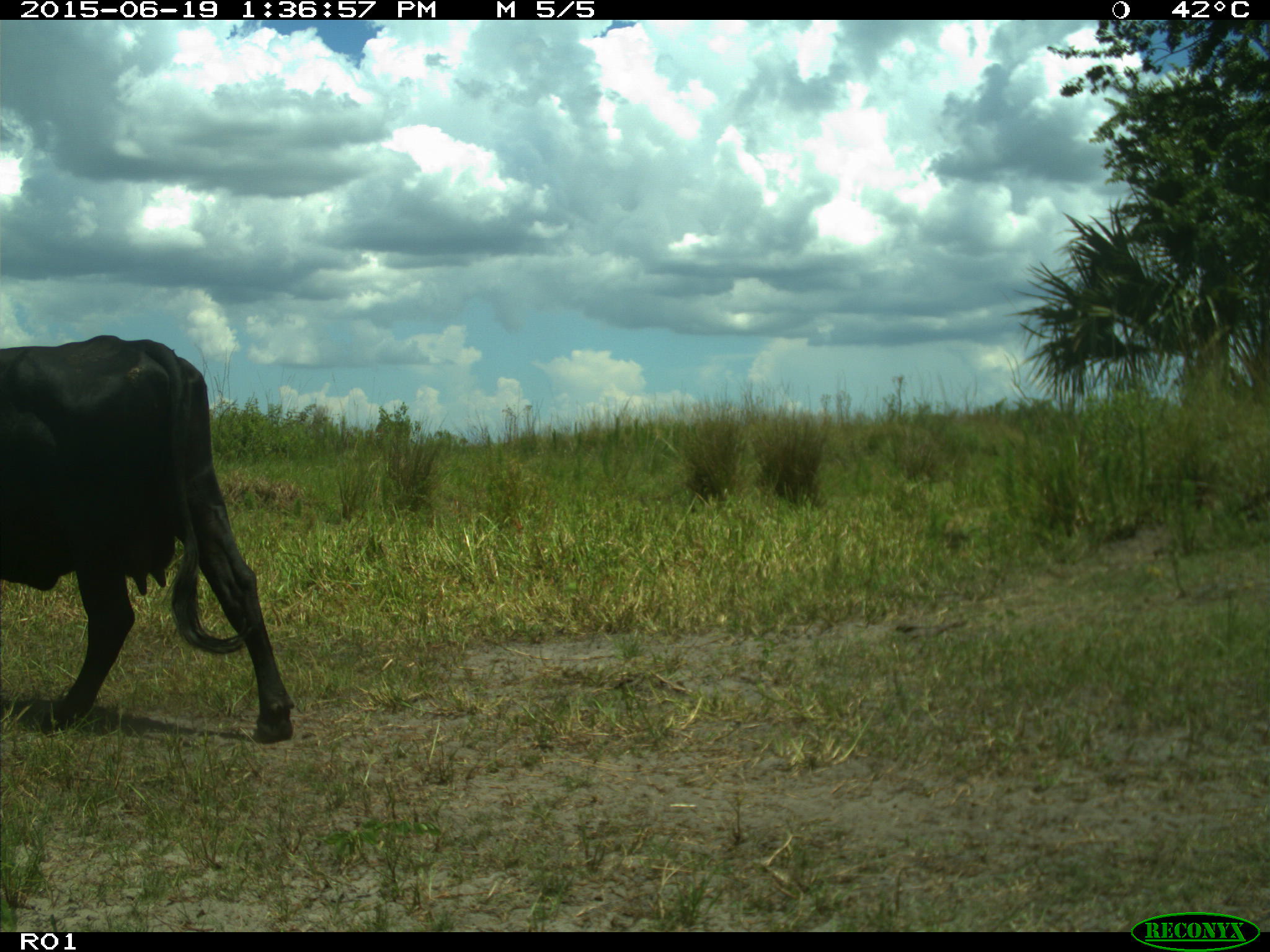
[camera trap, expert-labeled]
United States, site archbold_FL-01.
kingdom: Animalia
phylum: Chordata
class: Mammalia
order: Artiodactyla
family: Bovidae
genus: Bos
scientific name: Bos taurus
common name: domestic cow